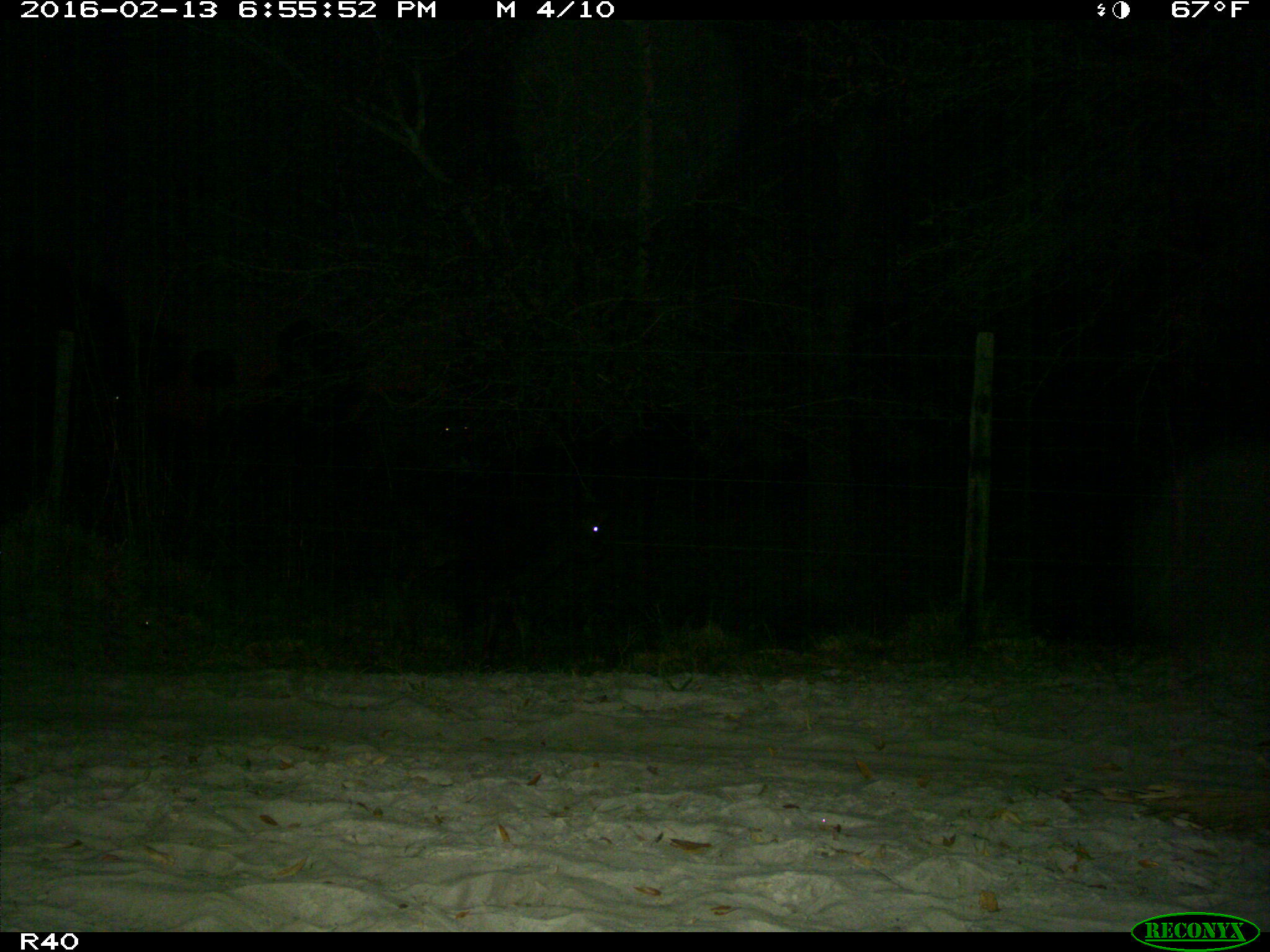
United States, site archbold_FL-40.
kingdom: Animalia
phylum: Chordata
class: Mammalia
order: Artiodactyla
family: Bovidae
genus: Bos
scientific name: Bos taurus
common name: domestic cow